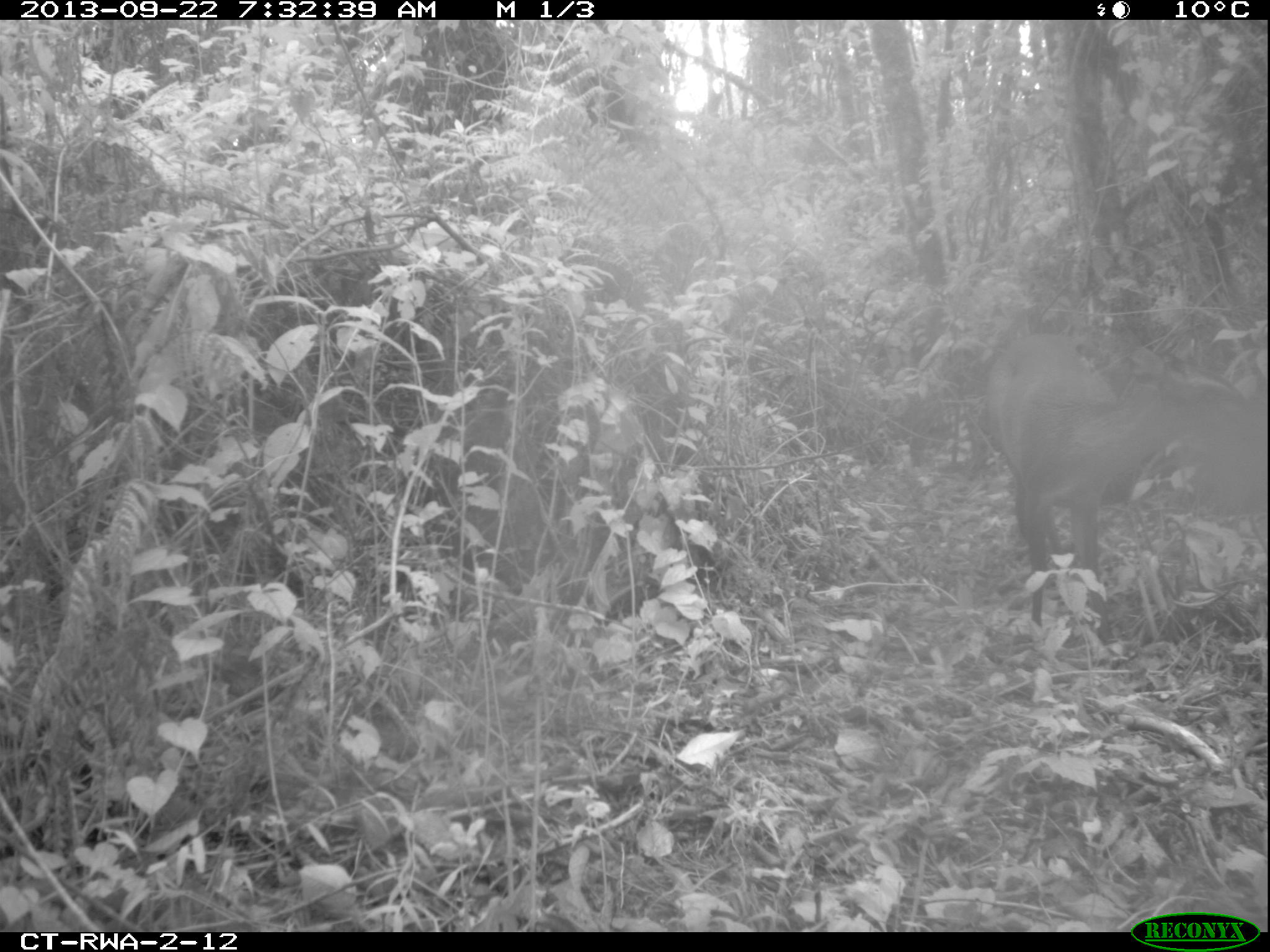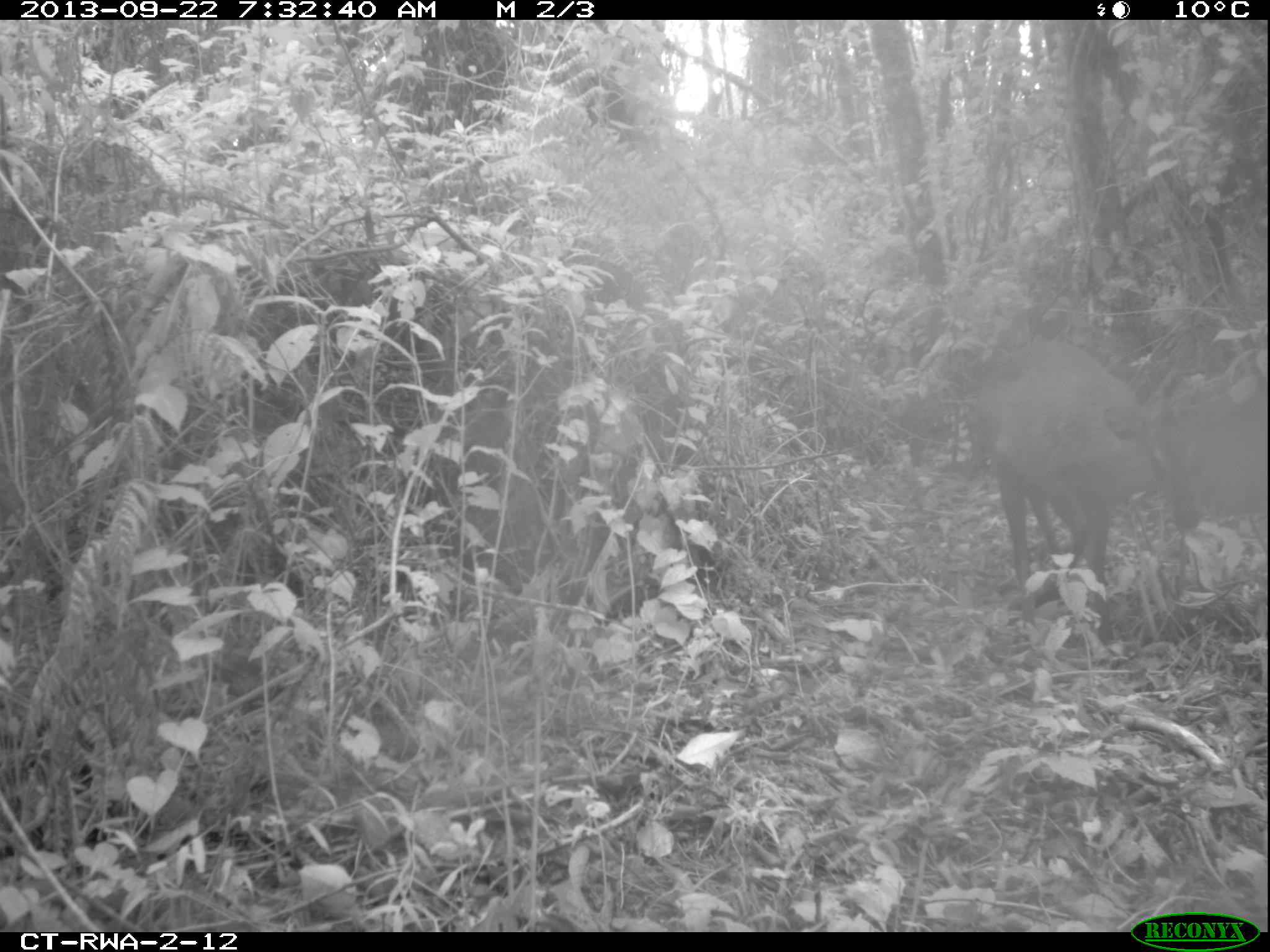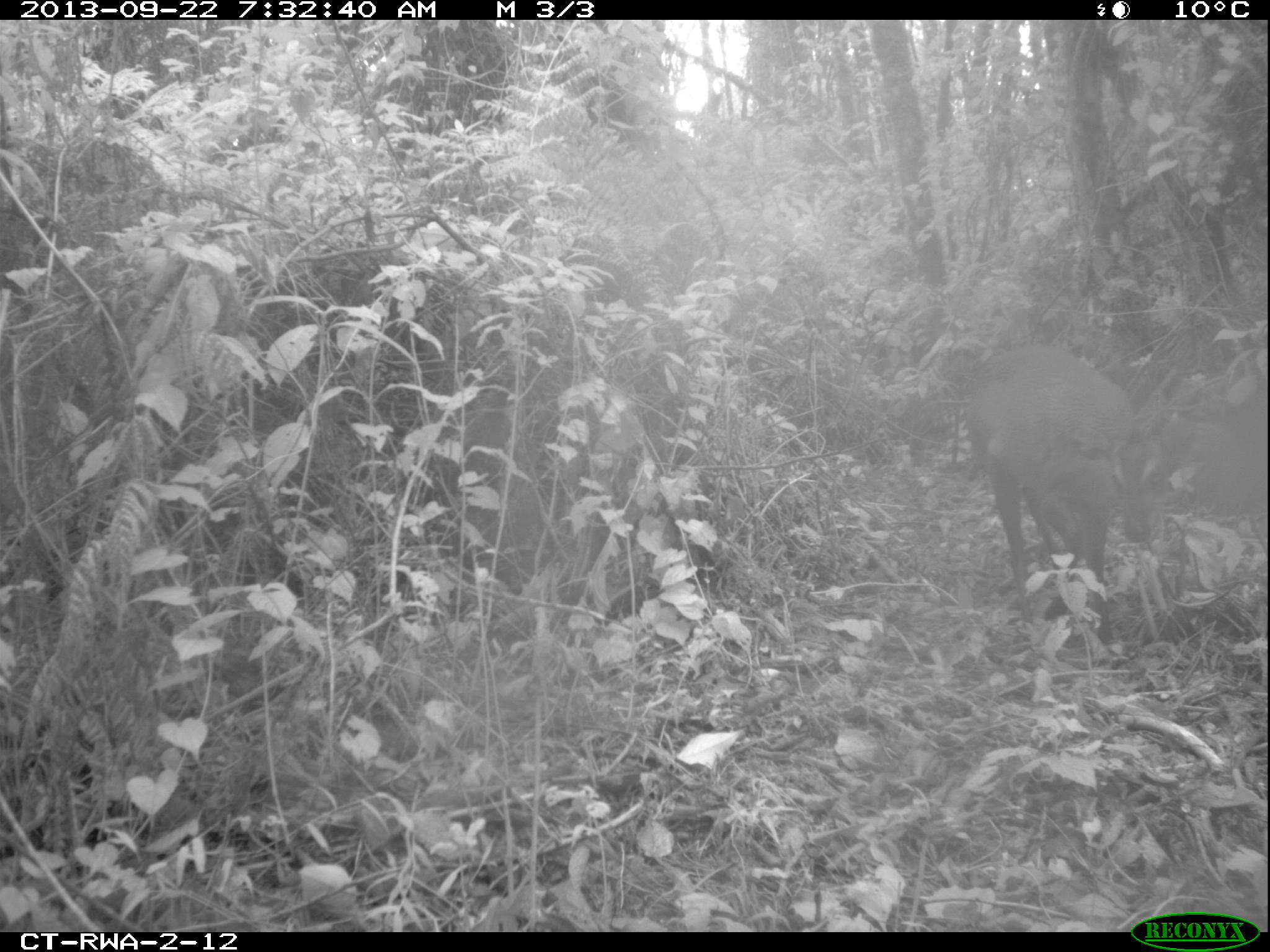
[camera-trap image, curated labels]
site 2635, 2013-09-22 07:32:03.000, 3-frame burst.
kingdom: Animalia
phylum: Chordata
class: Mammalia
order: Artiodactyla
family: Bovidae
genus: Cephalophus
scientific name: Cephalophus nigrifrons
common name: black-fronted duiker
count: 1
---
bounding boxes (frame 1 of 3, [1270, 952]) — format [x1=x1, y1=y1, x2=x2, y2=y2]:
cephalophus nigrifrons: [x1=970, y1=320, x2=1234, y2=639]